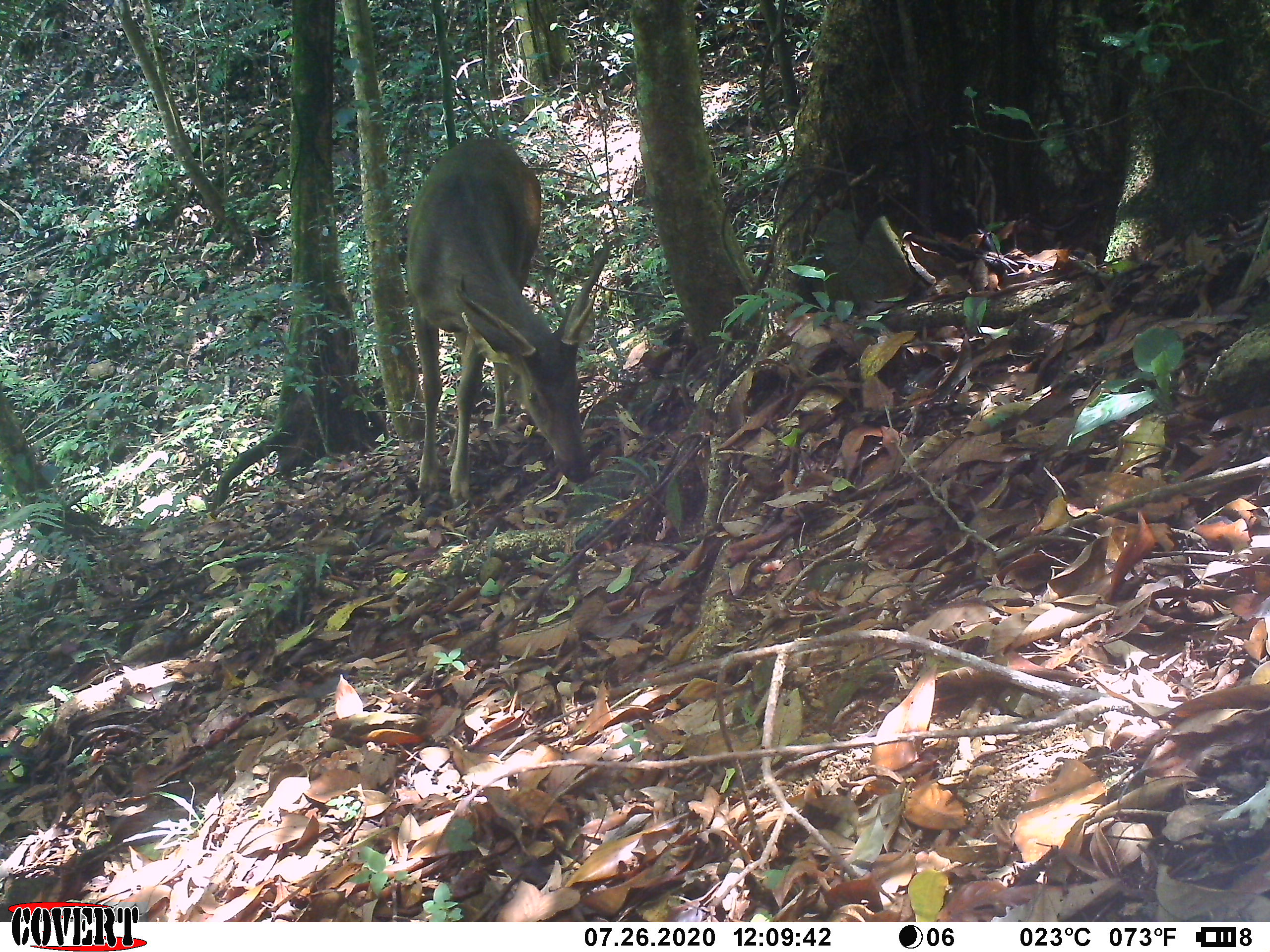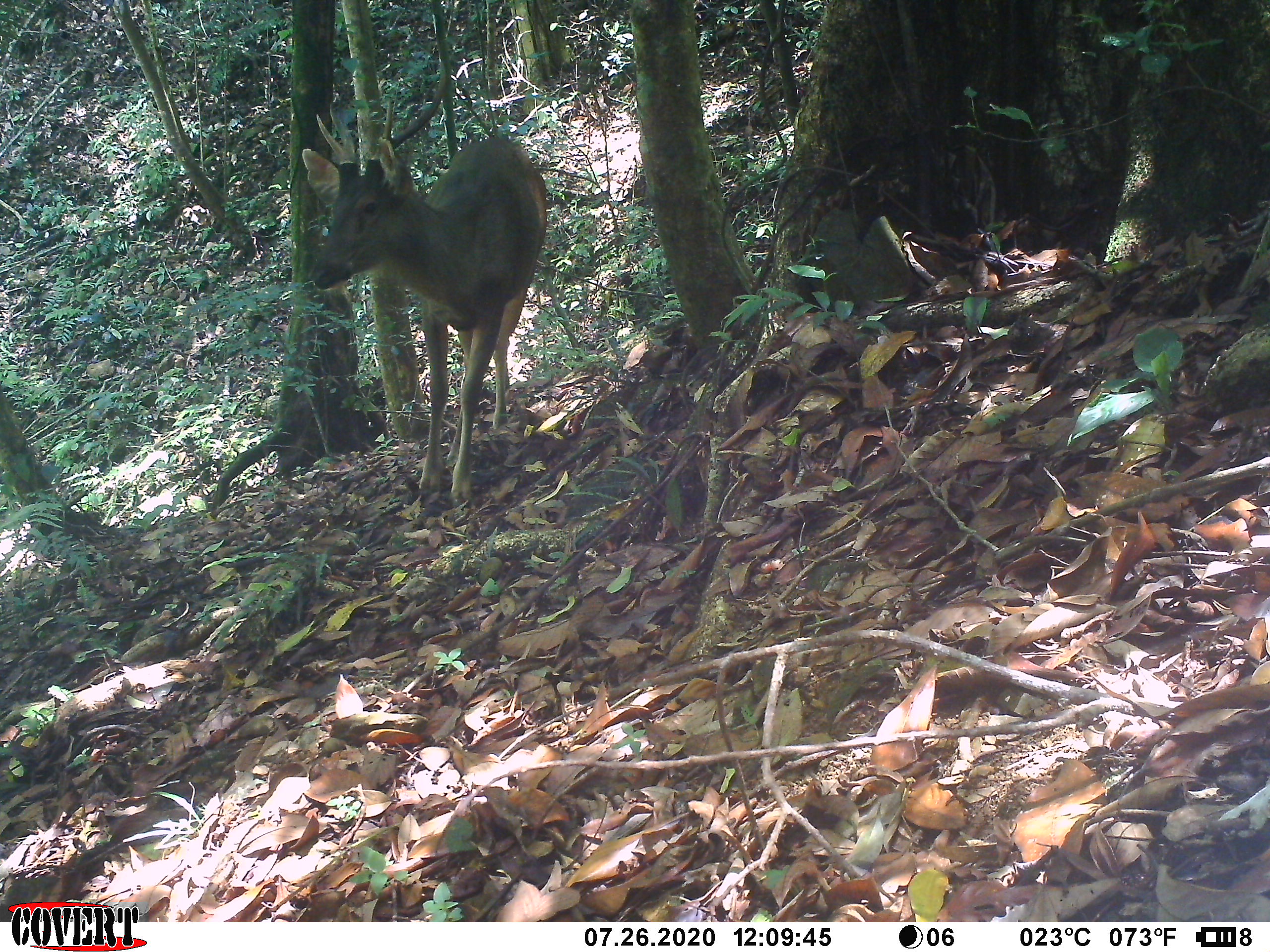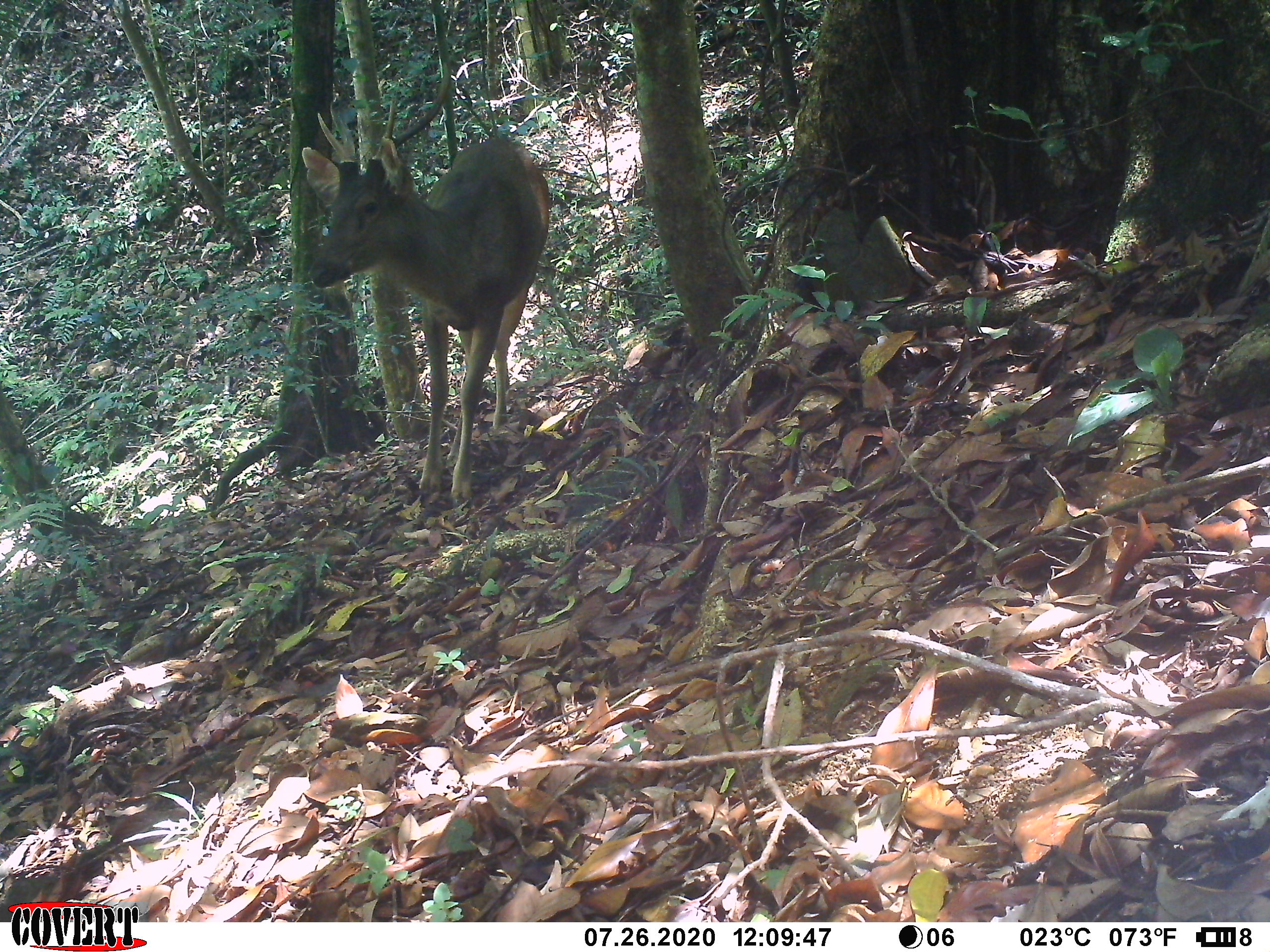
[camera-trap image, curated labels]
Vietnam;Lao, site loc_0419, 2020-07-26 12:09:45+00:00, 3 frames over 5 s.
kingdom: Animalia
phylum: Chordata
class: Mammalia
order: Artiodactyla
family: Cervidae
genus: Rusa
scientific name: Rusa unicolor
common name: sambar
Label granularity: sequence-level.